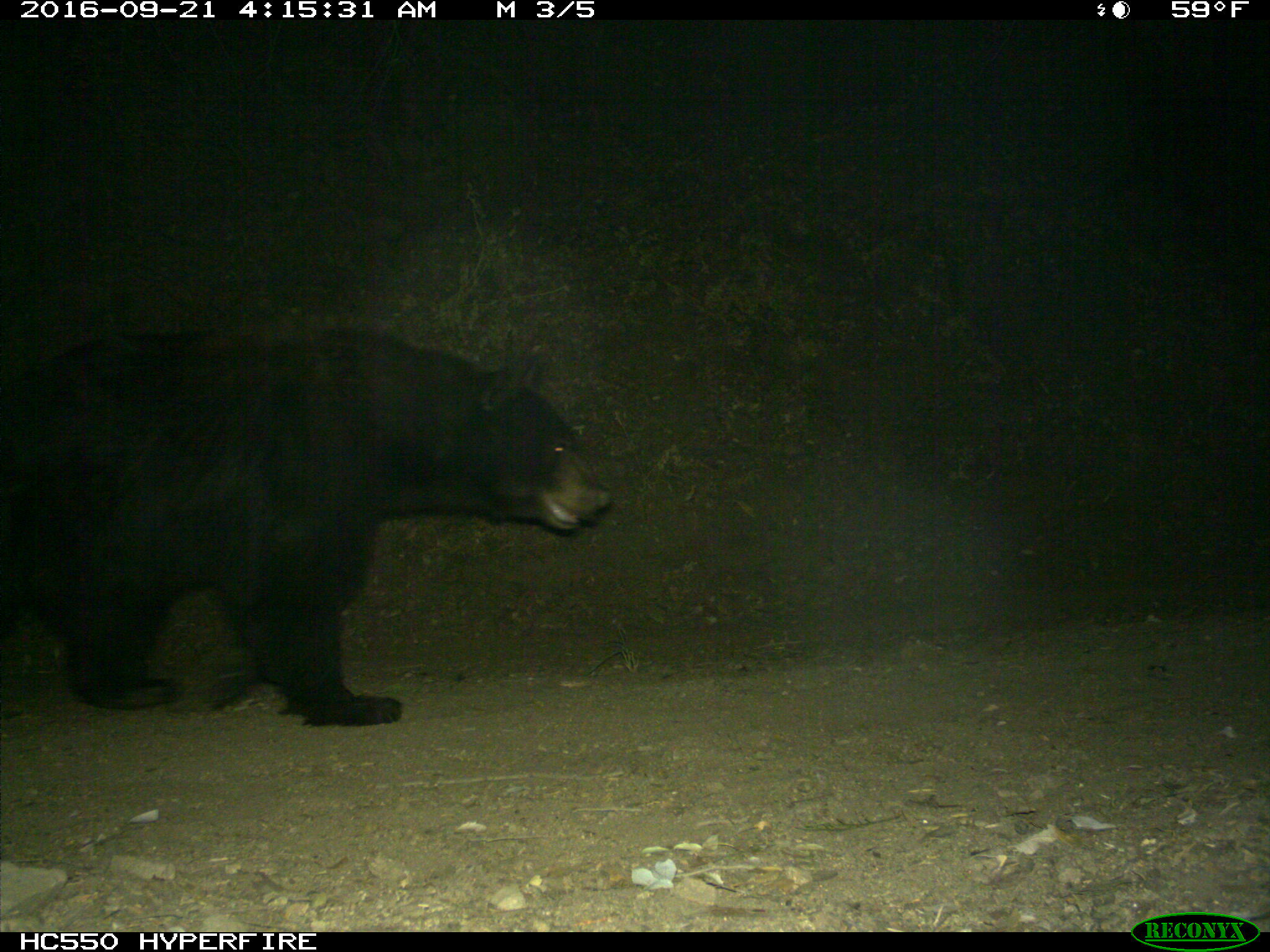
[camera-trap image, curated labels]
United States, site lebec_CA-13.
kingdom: Animalia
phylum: Chordata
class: Mammalia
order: Carnivora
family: Ursidae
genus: Ursus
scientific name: Ursus americanus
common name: american black bear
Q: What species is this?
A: Ursus americanus (american black bear).